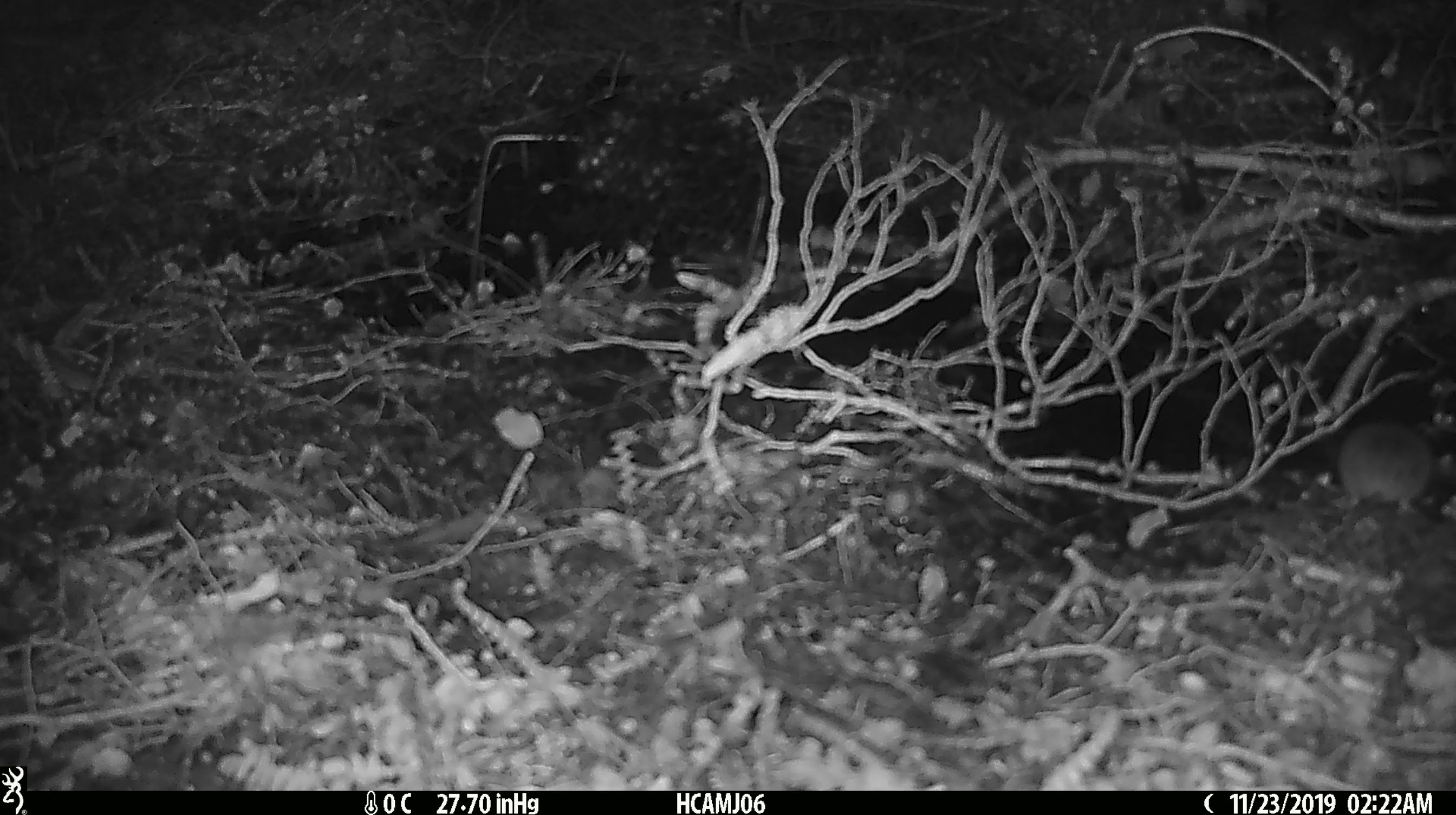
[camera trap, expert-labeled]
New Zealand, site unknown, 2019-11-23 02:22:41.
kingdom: Animalia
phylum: Chordata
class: Mammalia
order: Rodentia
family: Muridae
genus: Mus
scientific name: Mus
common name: mouse